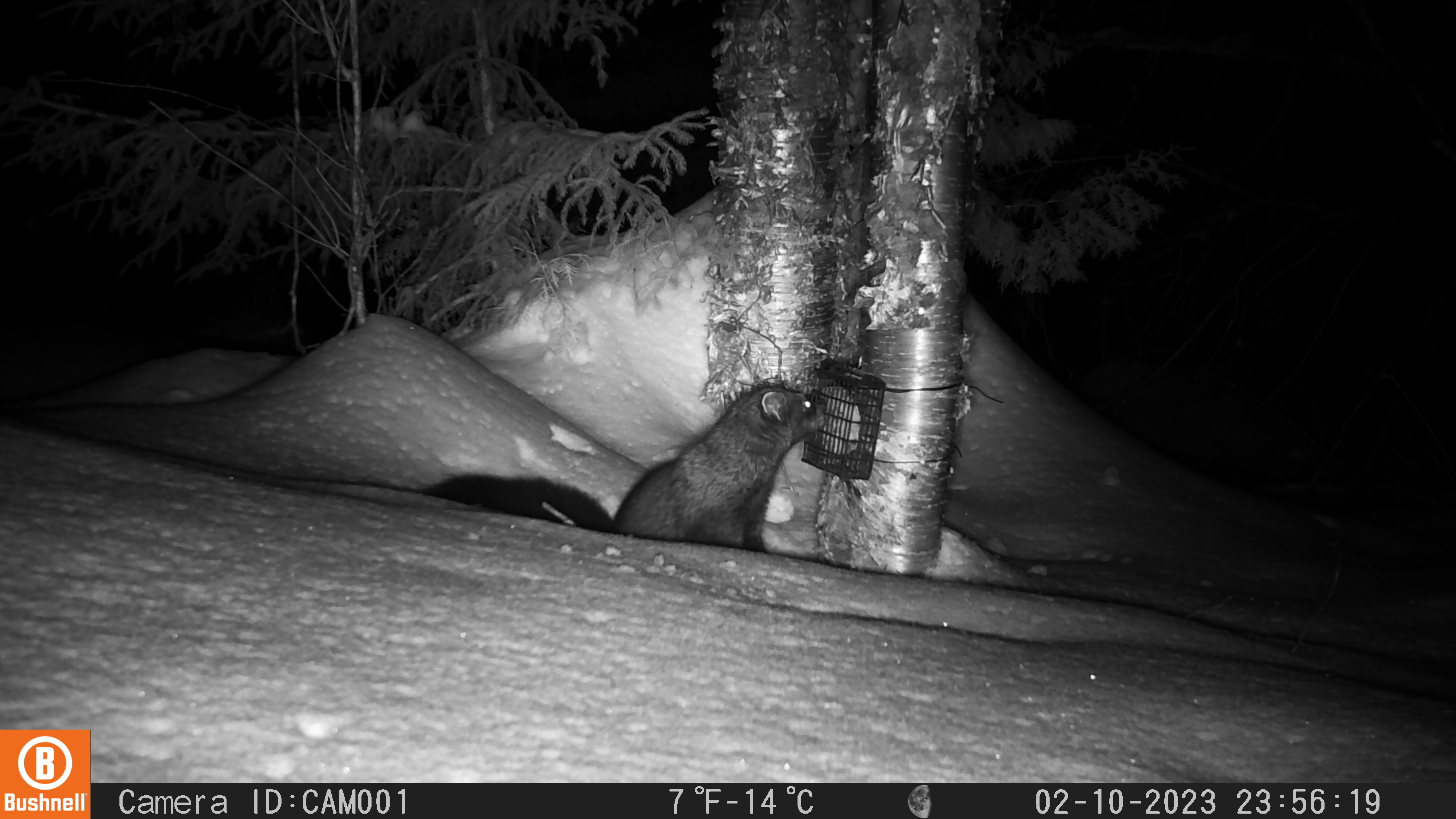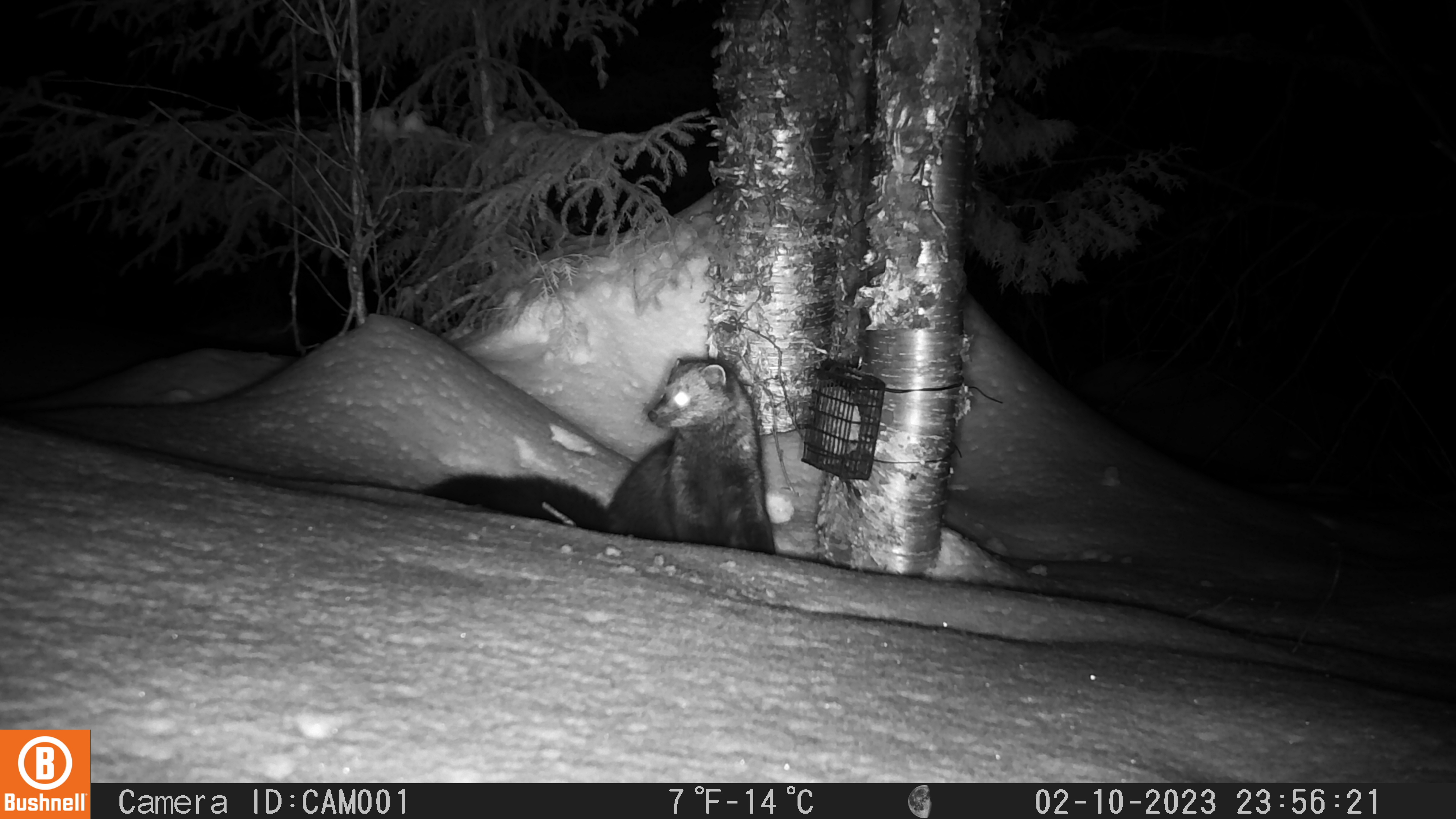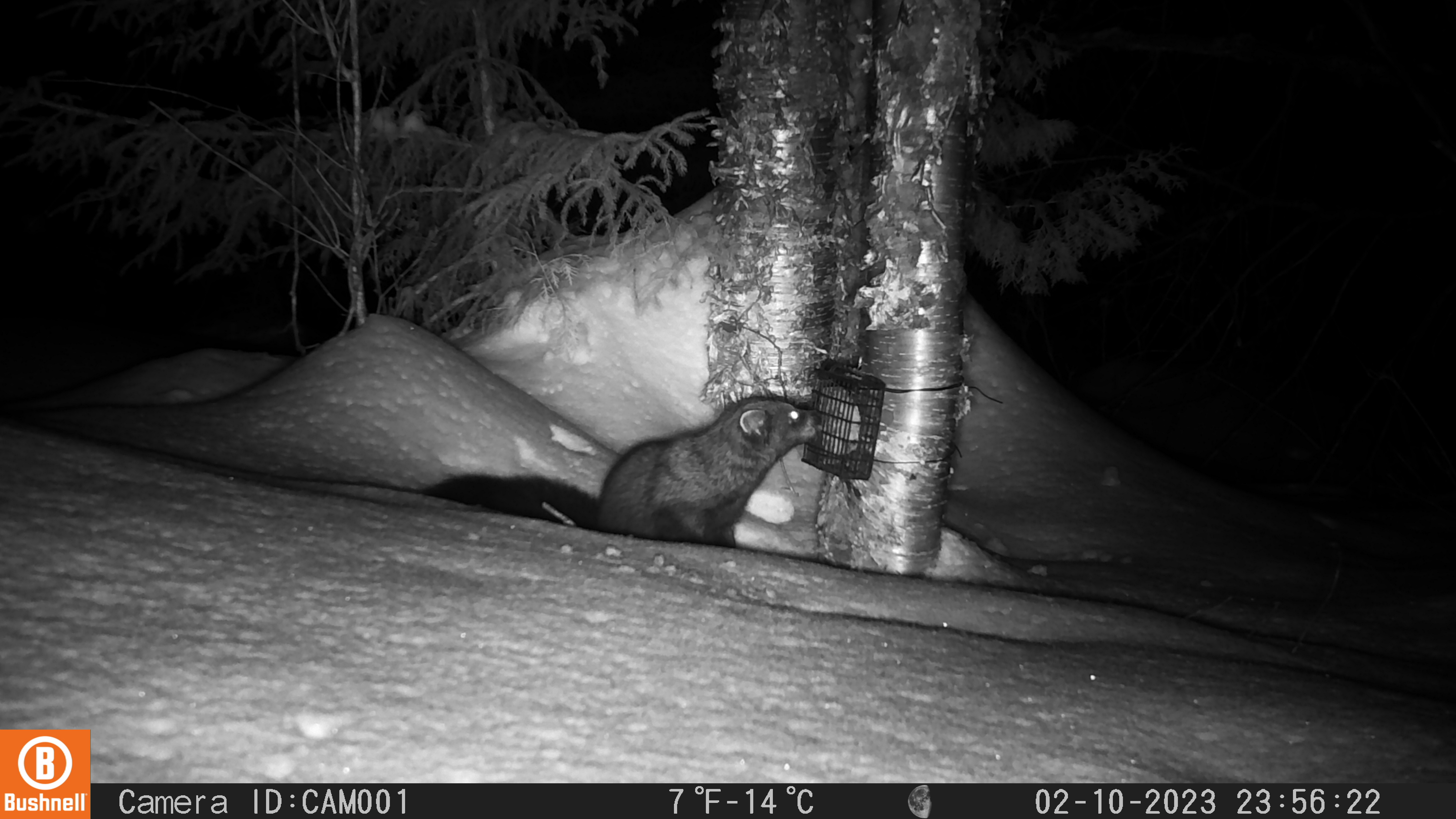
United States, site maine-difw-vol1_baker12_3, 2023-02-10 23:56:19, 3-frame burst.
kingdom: Animalia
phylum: Chordata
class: Mammalia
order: Carnivora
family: Mustelidae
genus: Pekania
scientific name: Pekania pennanti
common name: fisher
Fisher (Pekania pennanti).